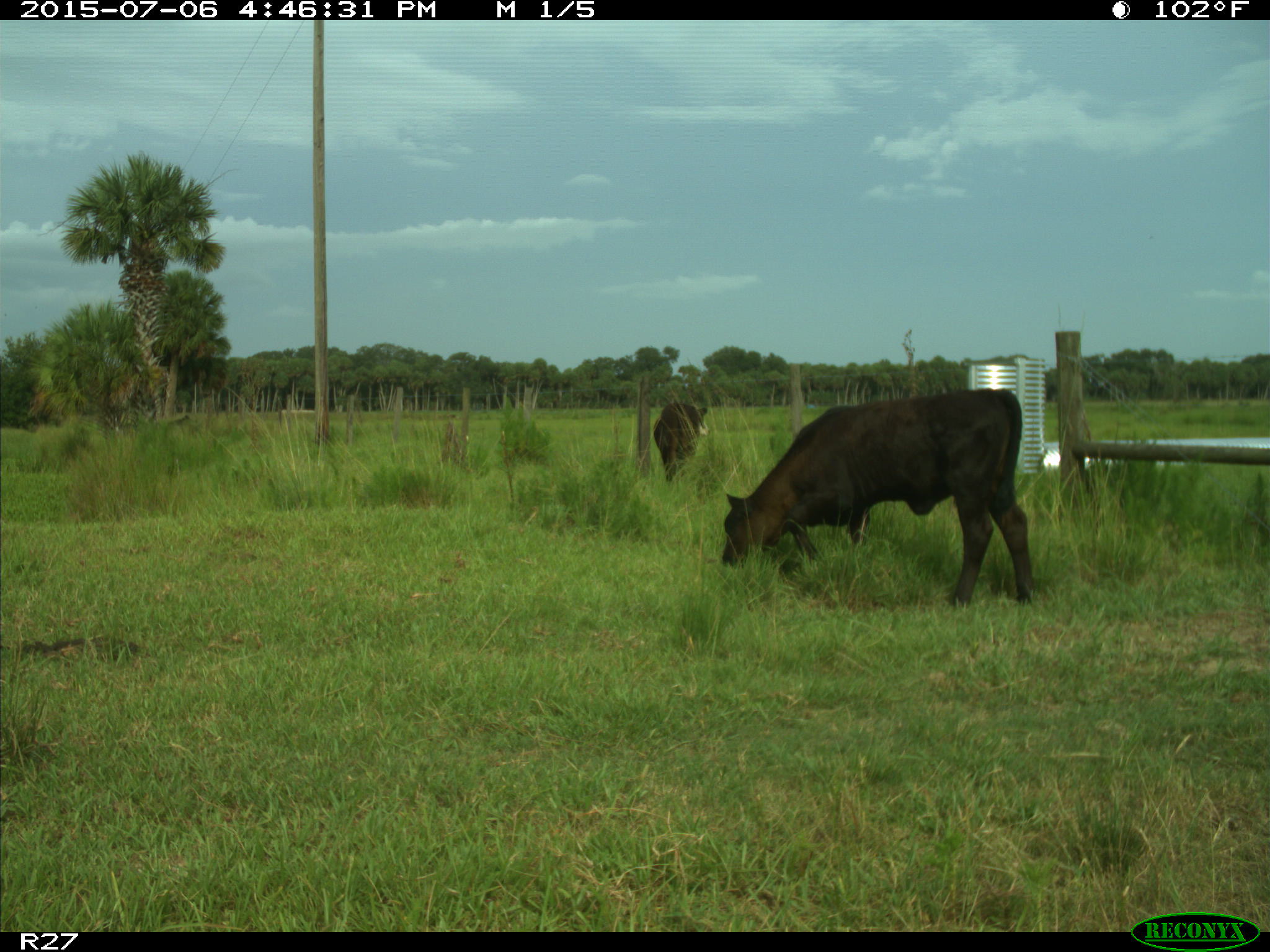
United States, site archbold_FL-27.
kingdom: Animalia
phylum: Chordata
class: Mammalia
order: Artiodactyla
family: Bovidae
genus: Bos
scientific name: Bos taurus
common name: domestic cow